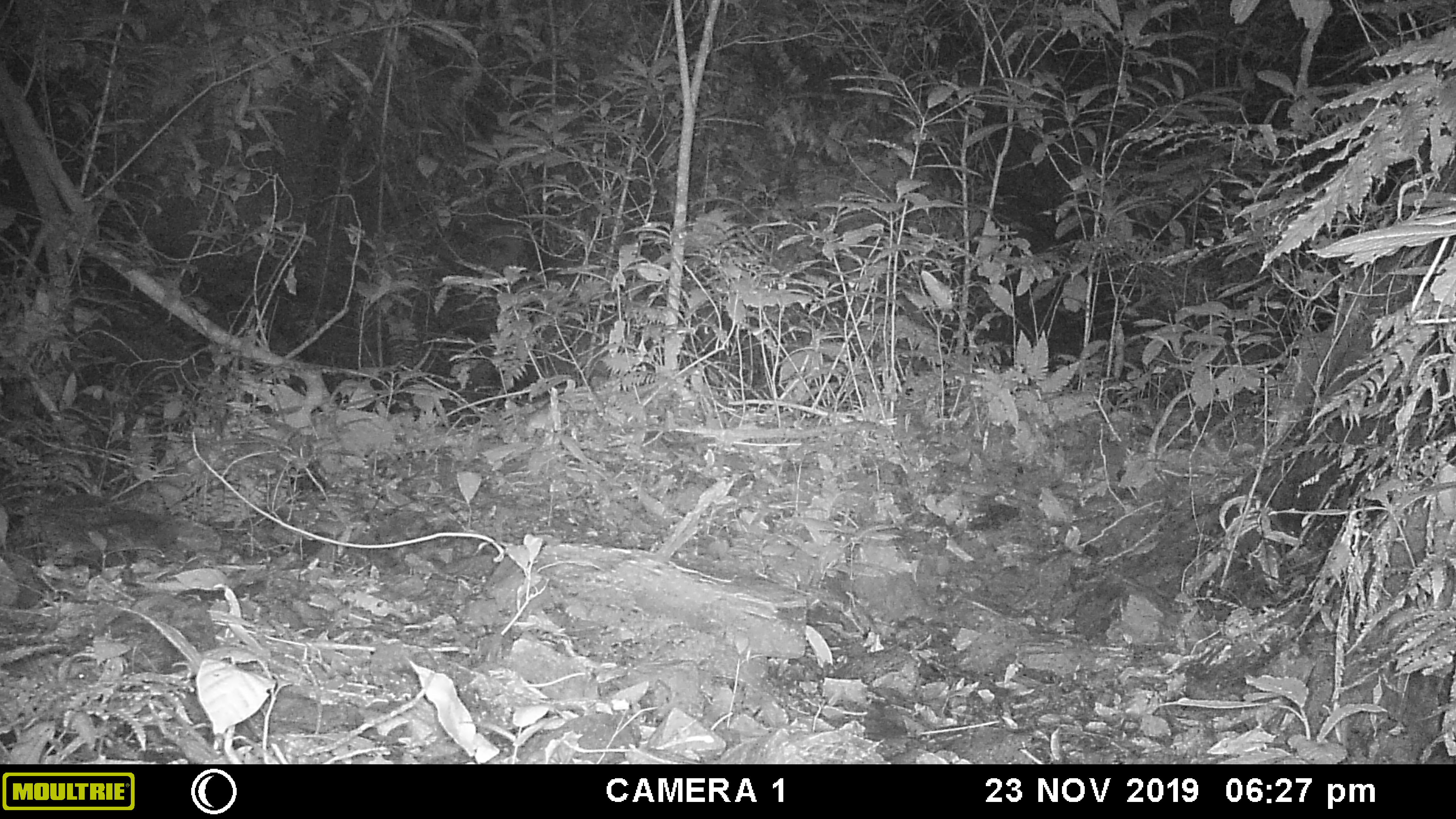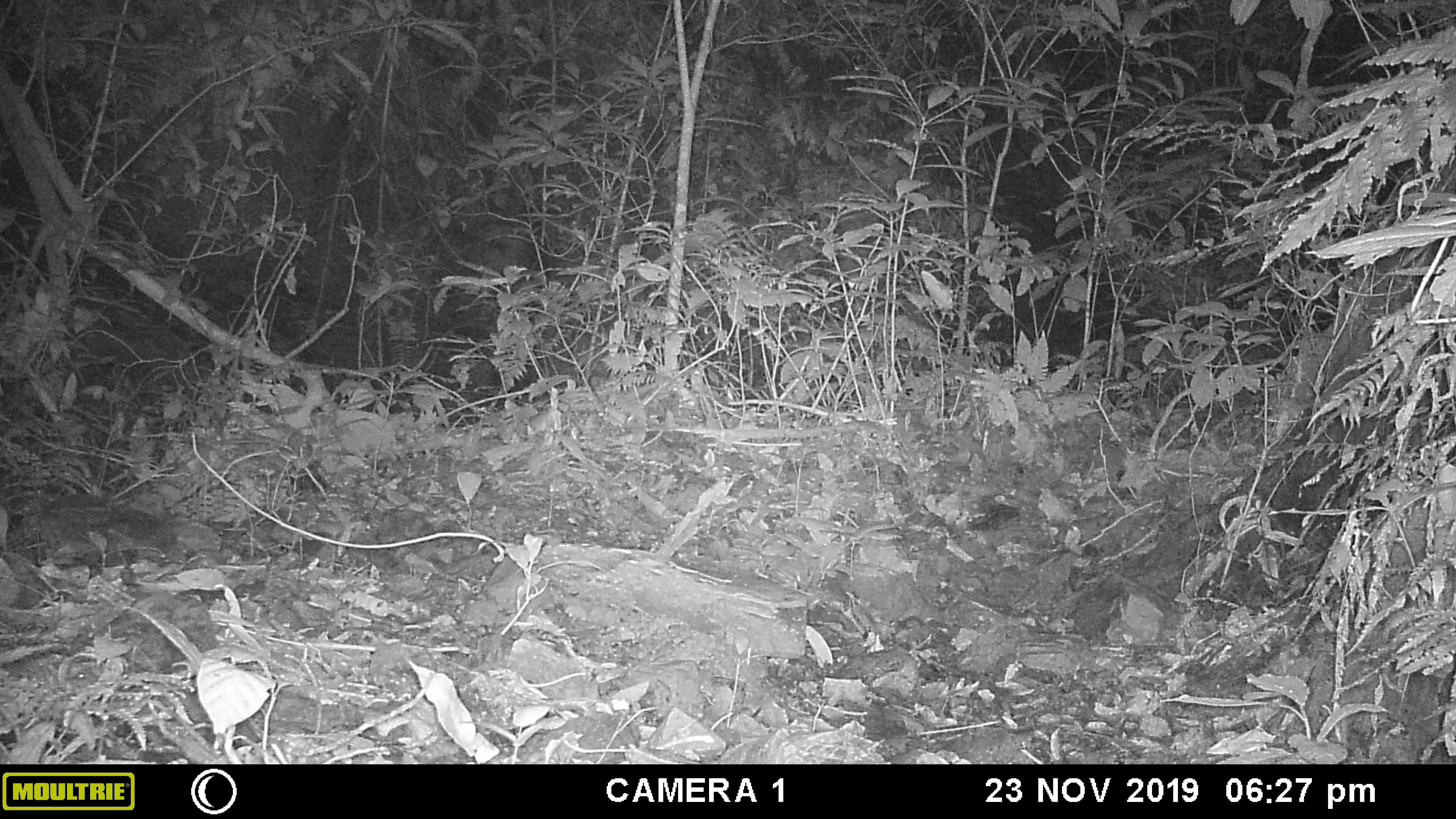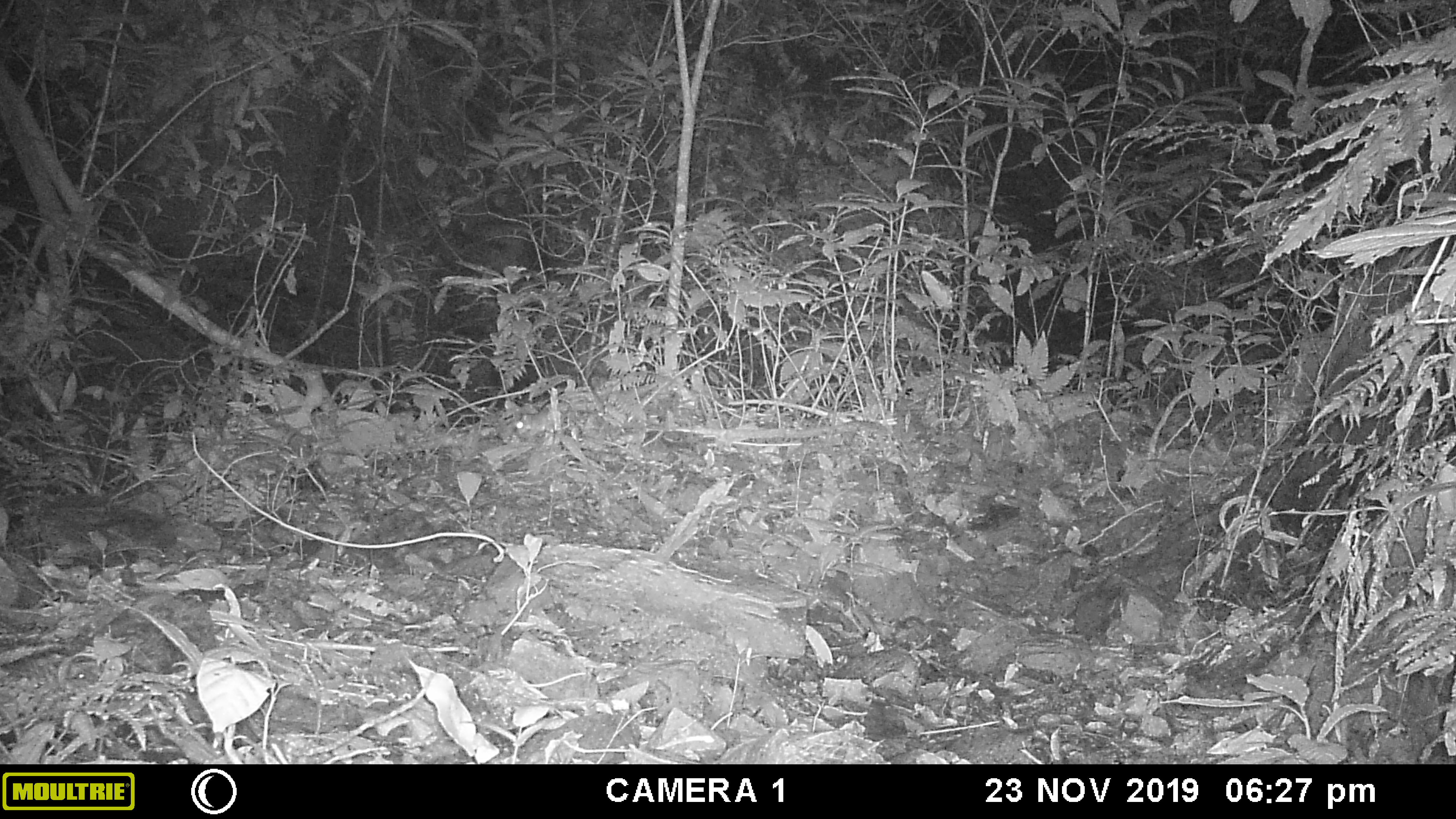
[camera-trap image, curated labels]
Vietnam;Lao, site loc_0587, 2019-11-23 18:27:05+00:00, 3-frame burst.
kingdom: Animalia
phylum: Chordata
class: Mammalia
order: Rodentia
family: Muridae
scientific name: Muridae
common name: old-world mice and rats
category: unidentified murid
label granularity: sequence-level